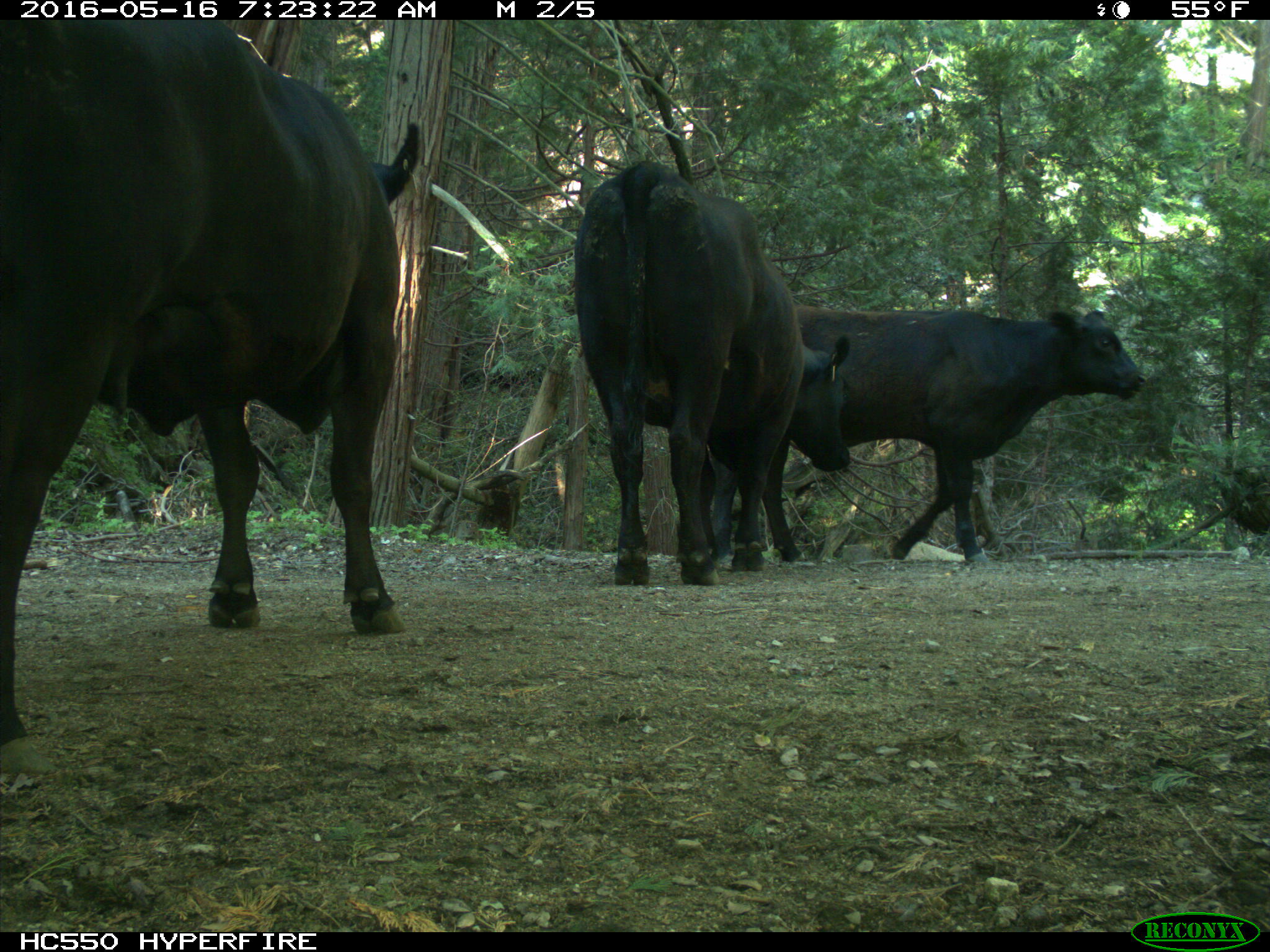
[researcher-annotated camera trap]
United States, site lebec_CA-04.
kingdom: Animalia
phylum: Chordata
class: Mammalia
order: Artiodactyla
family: Bovidae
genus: Bos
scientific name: Bos taurus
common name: domestic cow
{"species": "Bos taurus (domestic cow)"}